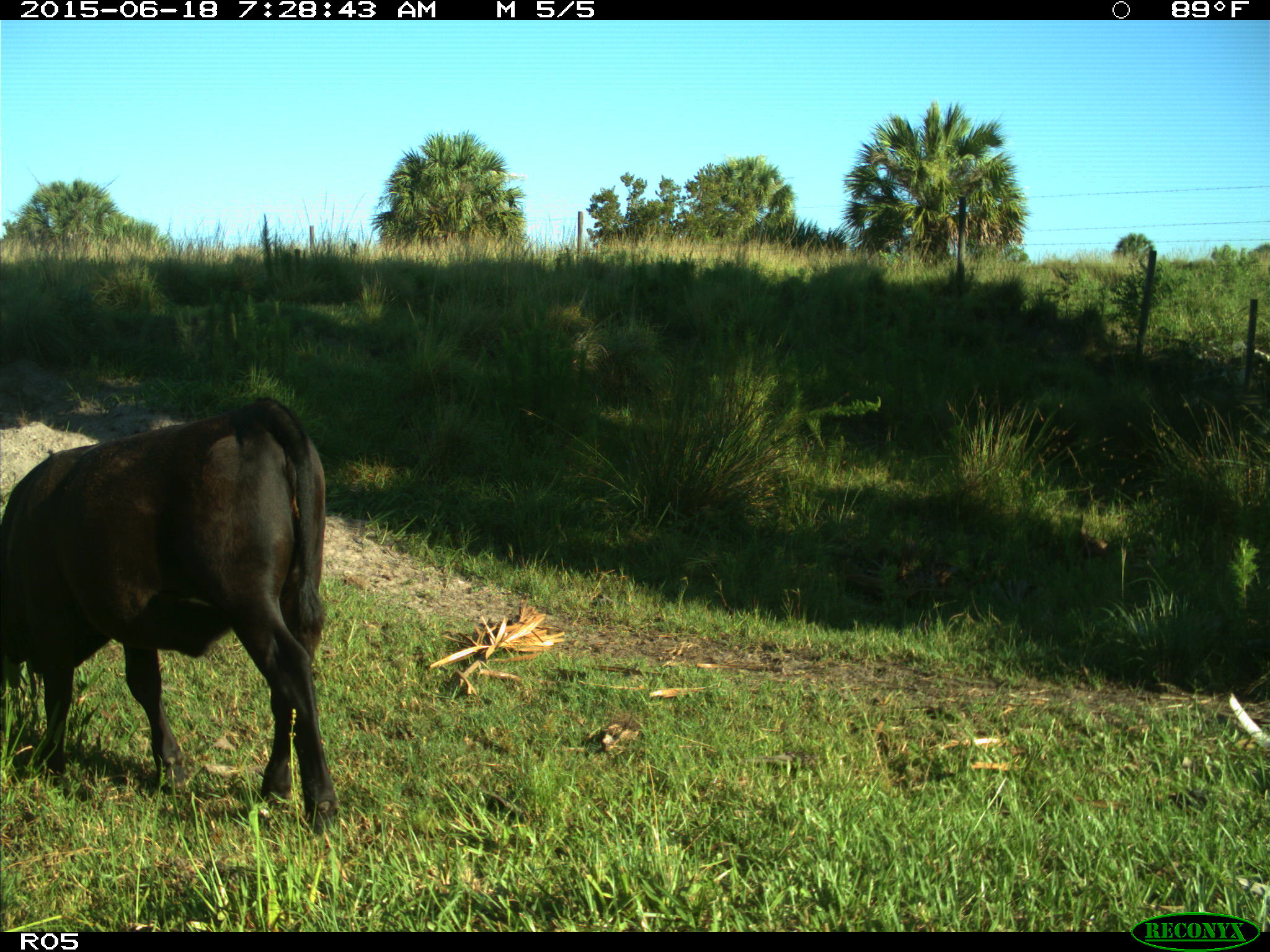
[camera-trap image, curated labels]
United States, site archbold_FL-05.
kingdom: Animalia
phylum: Chordata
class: Mammalia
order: Artiodactyla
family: Bovidae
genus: Bos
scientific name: Bos taurus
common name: domestic cow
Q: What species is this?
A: Bos taurus (domestic cow).